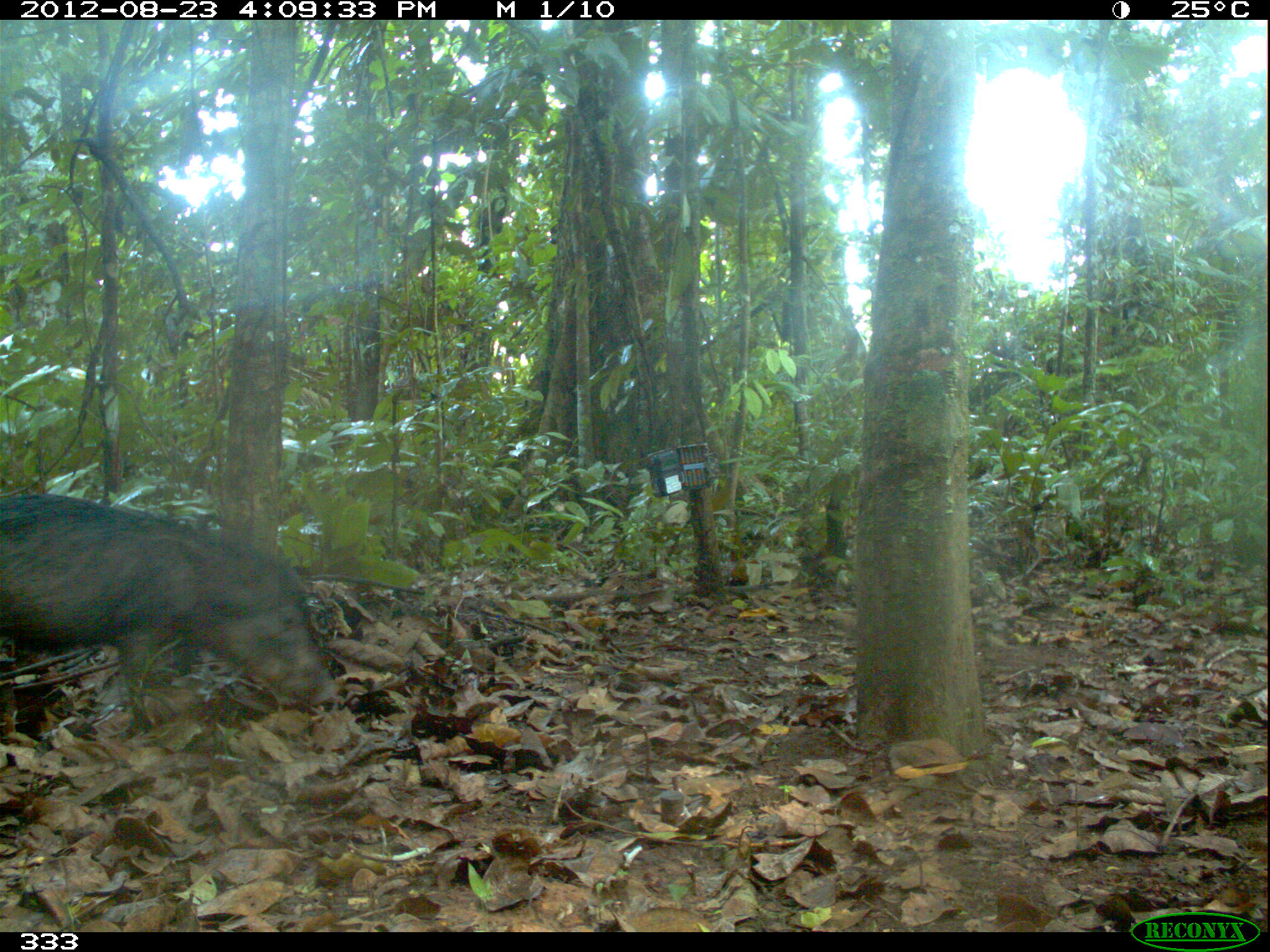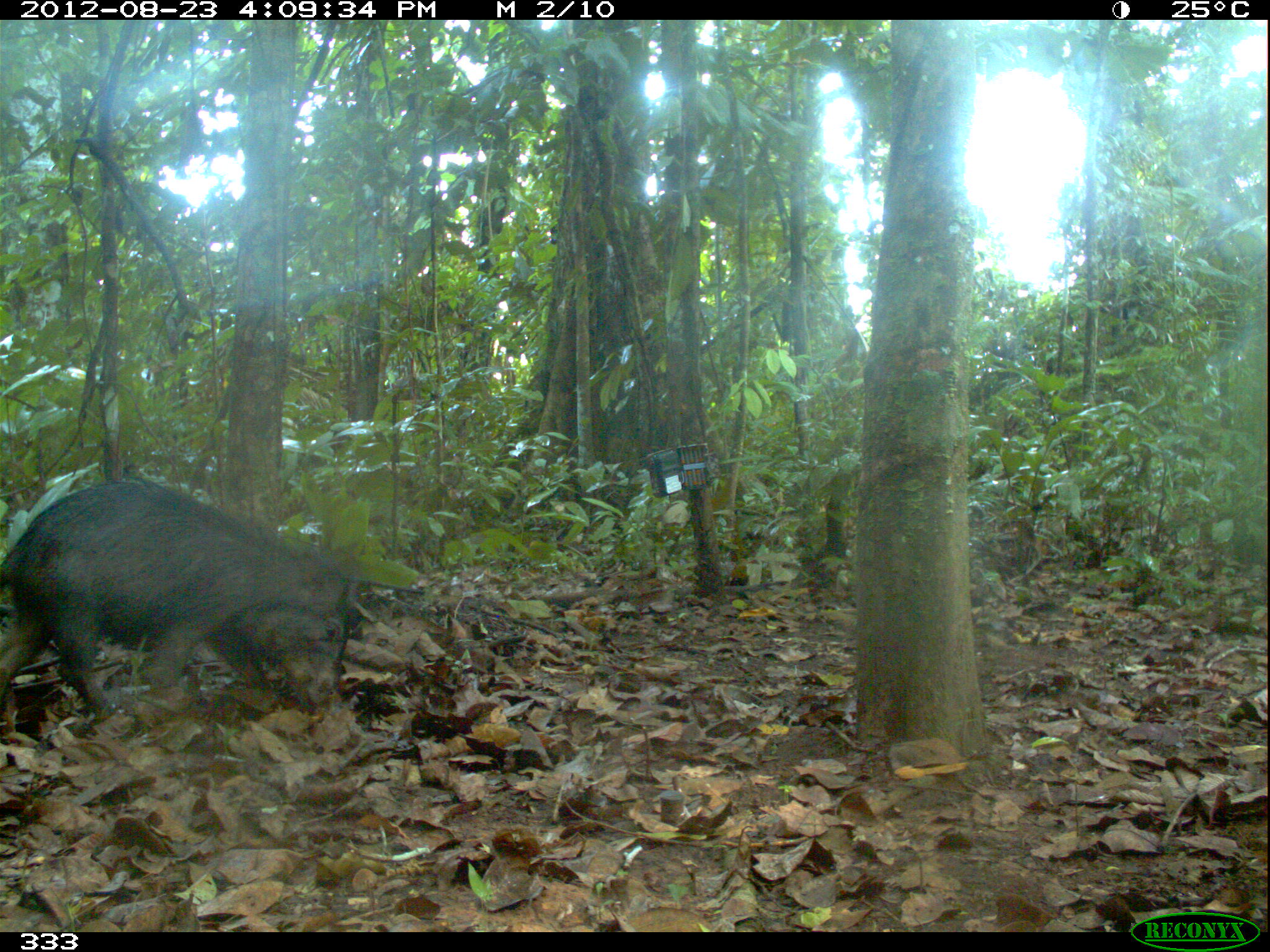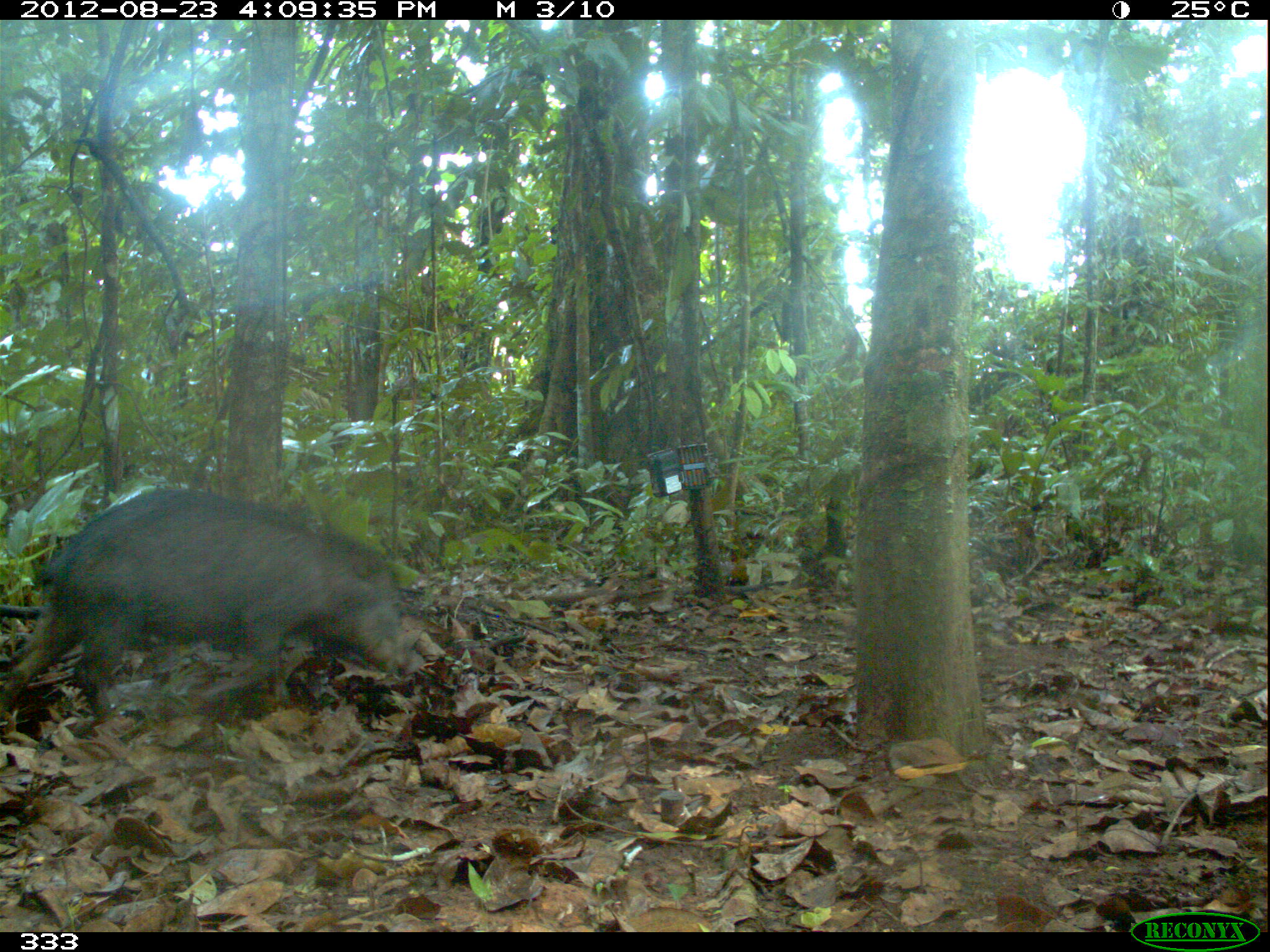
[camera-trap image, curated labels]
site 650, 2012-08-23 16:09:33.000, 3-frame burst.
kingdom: Animalia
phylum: Chordata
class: Mammalia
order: Artiodactyla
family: Tayassuidae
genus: Tayassu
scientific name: Tayassu pecari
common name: white-lipped peccary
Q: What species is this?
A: Tayassu pecari (white-lipped peccary).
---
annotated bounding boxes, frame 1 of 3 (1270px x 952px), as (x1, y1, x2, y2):
tayassu pecari: (0, 491, 342, 735)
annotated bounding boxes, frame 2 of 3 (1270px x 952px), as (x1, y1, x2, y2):
tayassu pecari: (0, 473, 352, 724)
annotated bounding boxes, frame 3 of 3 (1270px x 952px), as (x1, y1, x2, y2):
tayassu pecari: (0, 484, 411, 726)